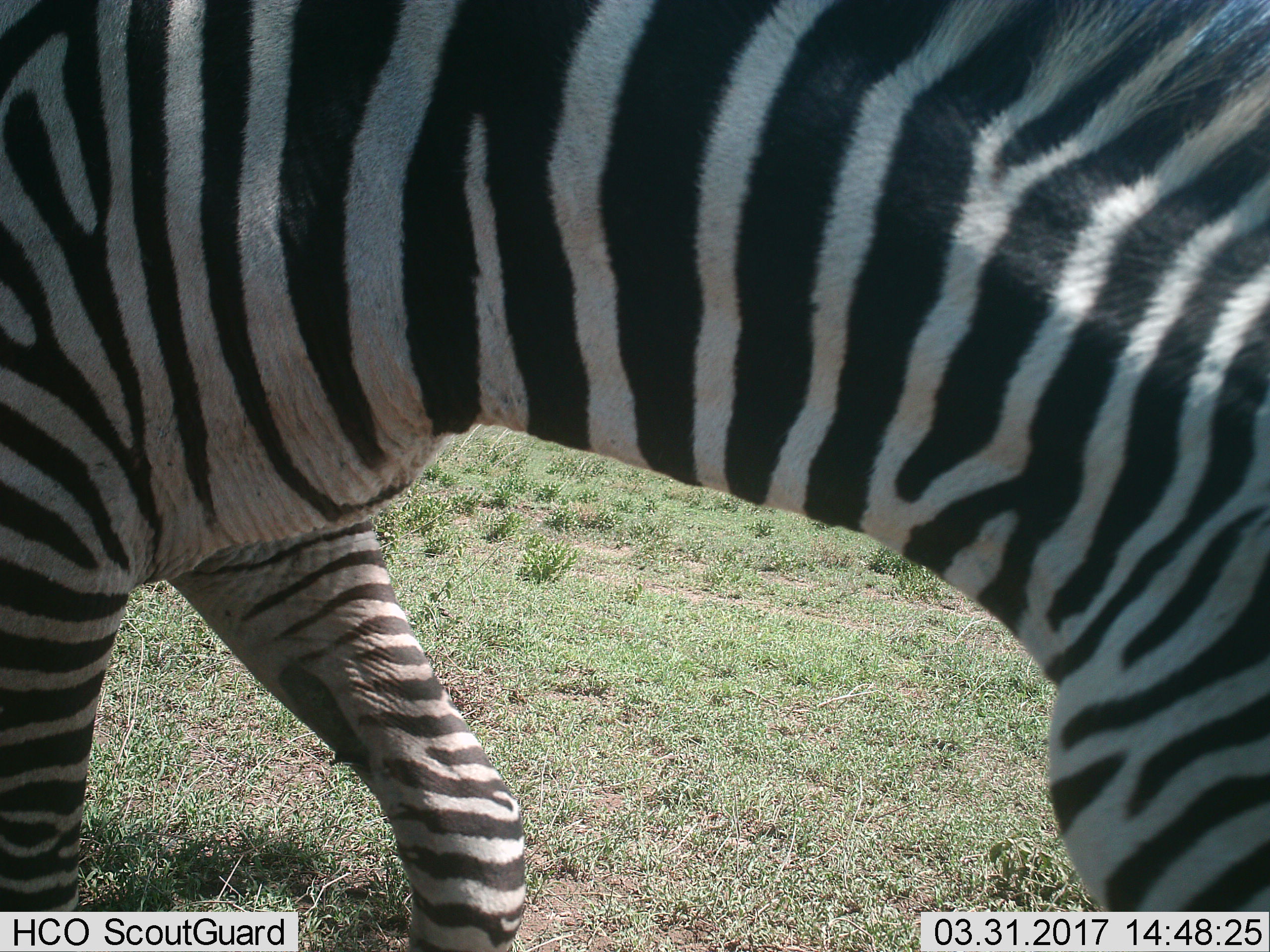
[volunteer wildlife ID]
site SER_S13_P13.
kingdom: Animalia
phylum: Chordata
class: Mammalia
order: Perissodactyla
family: Equidae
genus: Equus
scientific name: Equus quagga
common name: plains zebra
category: zebraplains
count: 1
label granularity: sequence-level